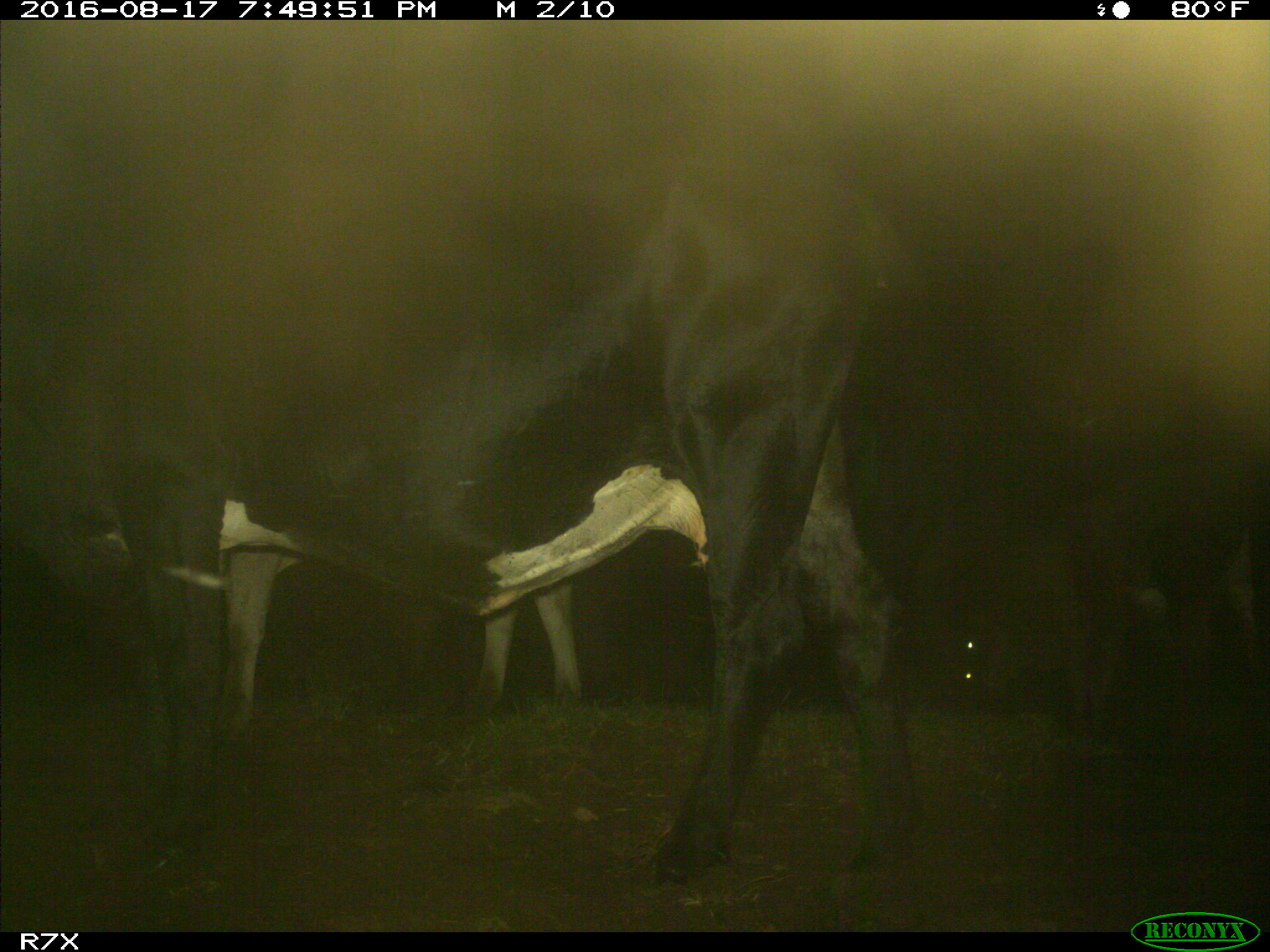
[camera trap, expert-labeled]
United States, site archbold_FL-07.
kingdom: Animalia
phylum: Chordata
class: Mammalia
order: Artiodactyla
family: Bovidae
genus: Bos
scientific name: Bos taurus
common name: domestic cow